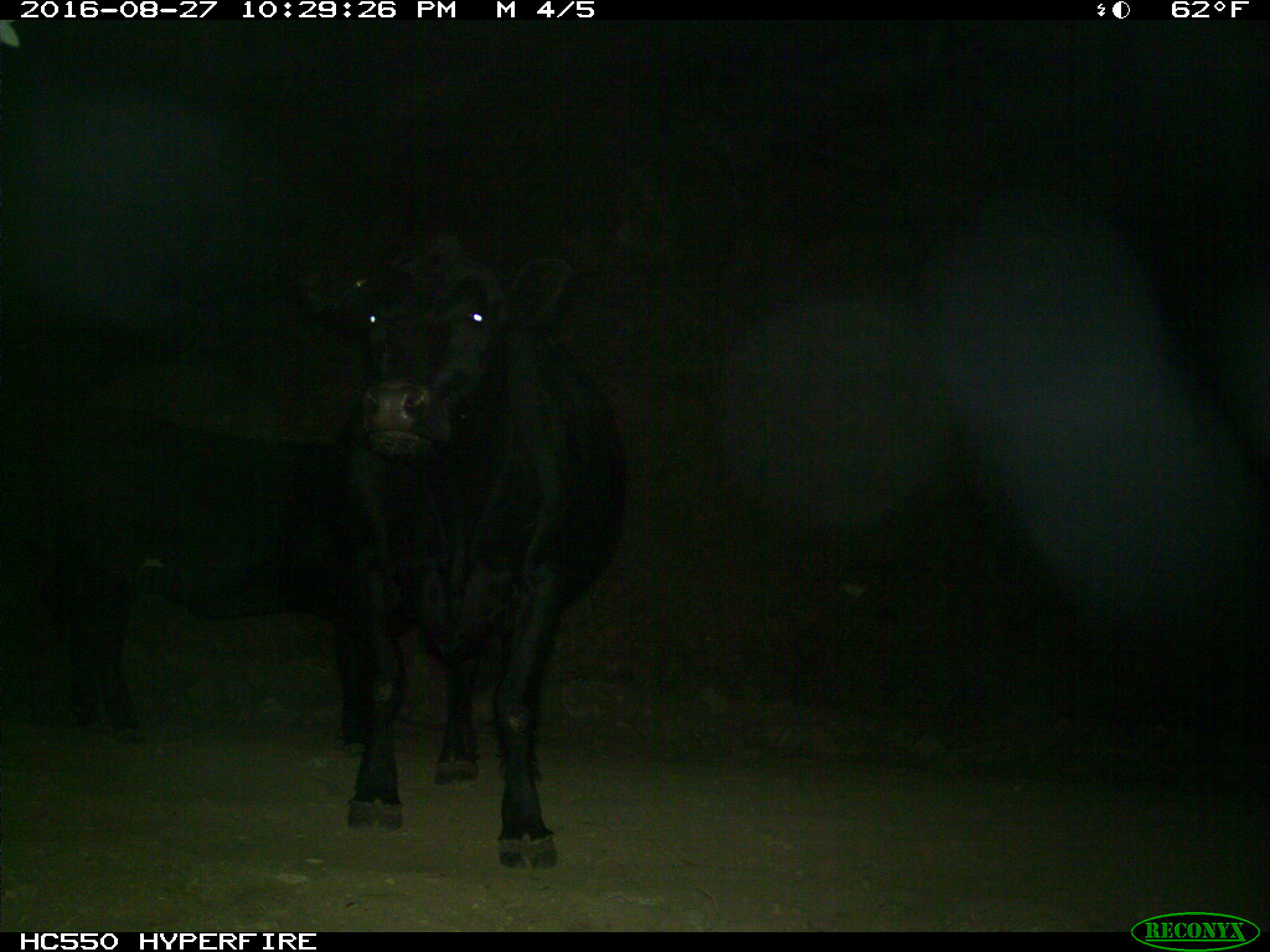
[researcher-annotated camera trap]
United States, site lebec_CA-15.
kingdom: Animalia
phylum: Chordata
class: Mammalia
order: Artiodactyla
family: Bovidae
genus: Bos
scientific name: Bos taurus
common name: domestic cow